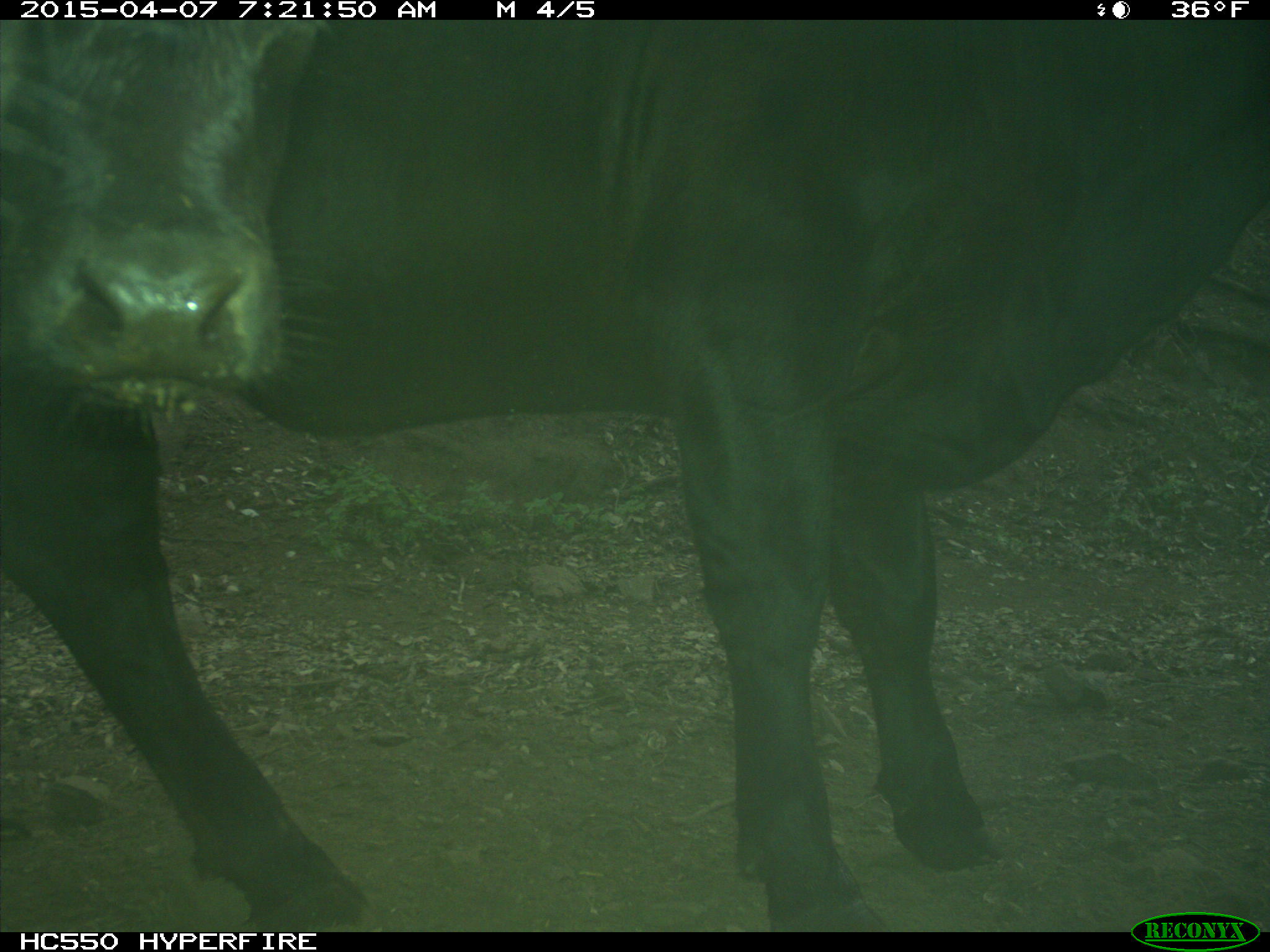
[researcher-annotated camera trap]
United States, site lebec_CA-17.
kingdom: Animalia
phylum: Chordata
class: Mammalia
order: Artiodactyla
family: Bovidae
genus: Bos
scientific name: Bos taurus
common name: domestic cow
Bos taurus (domestic cow).